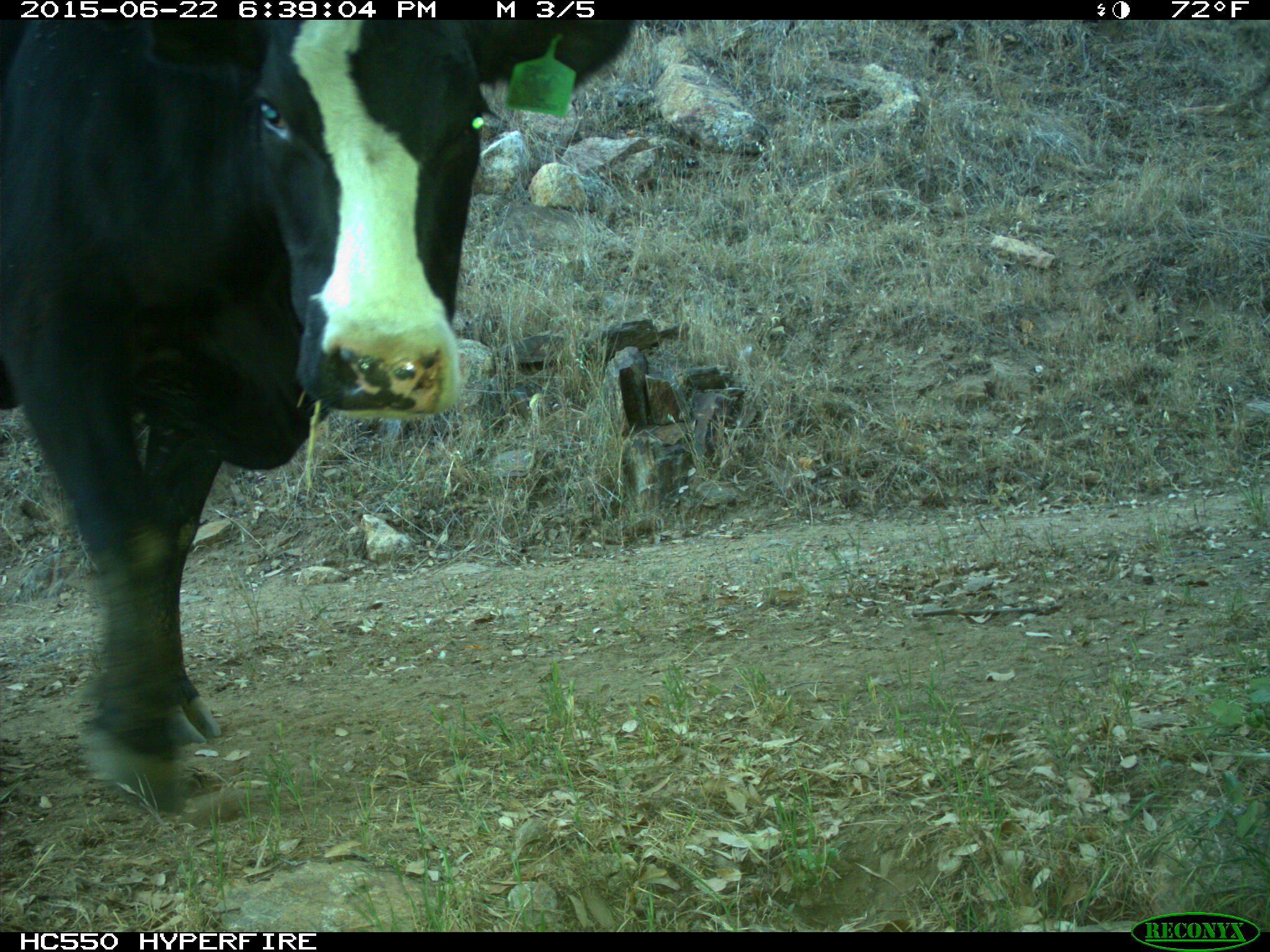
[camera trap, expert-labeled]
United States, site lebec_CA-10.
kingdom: Animalia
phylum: Chordata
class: Mammalia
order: Artiodactyla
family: Bovidae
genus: Bos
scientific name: Bos taurus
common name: domestic cow